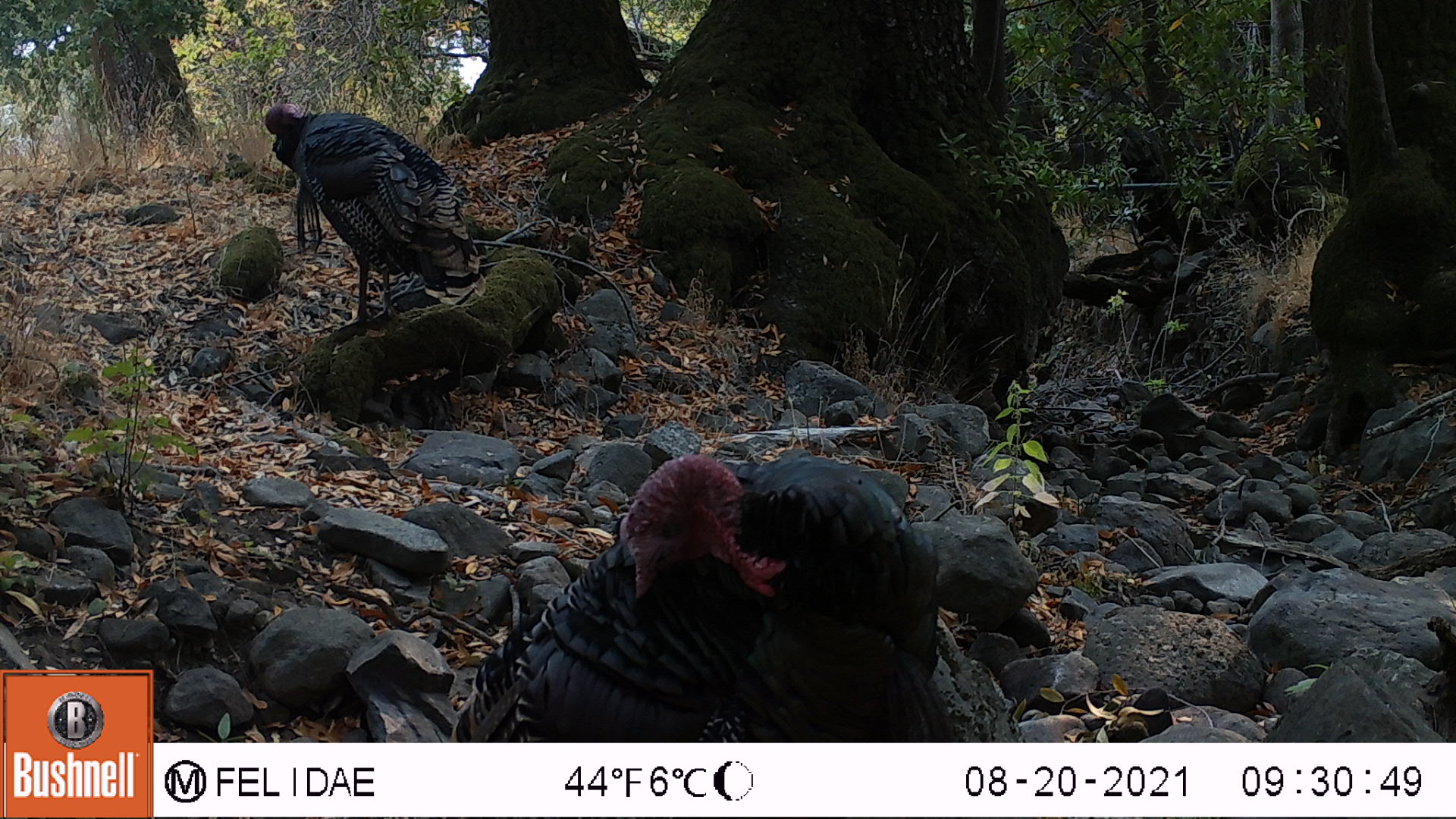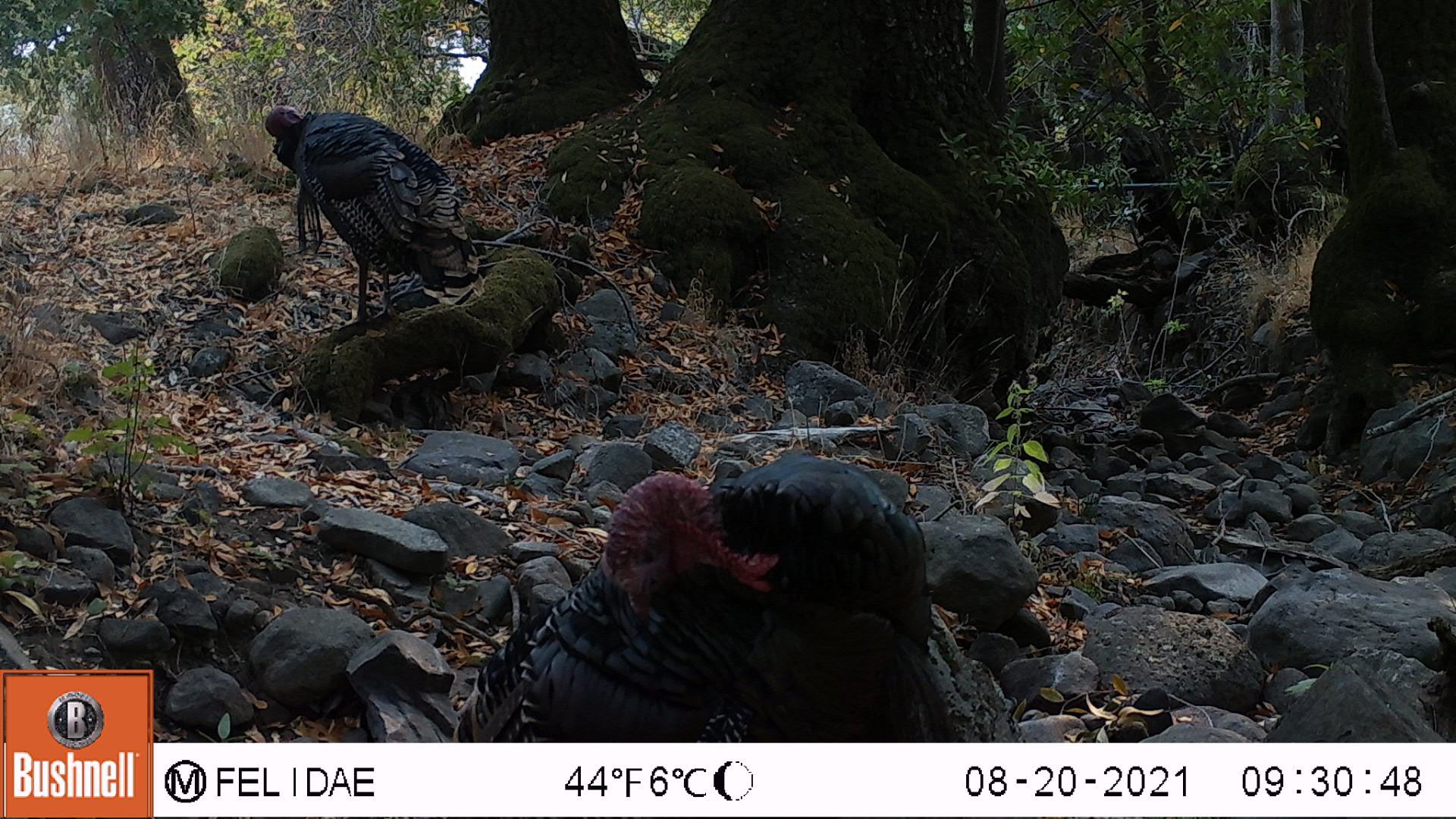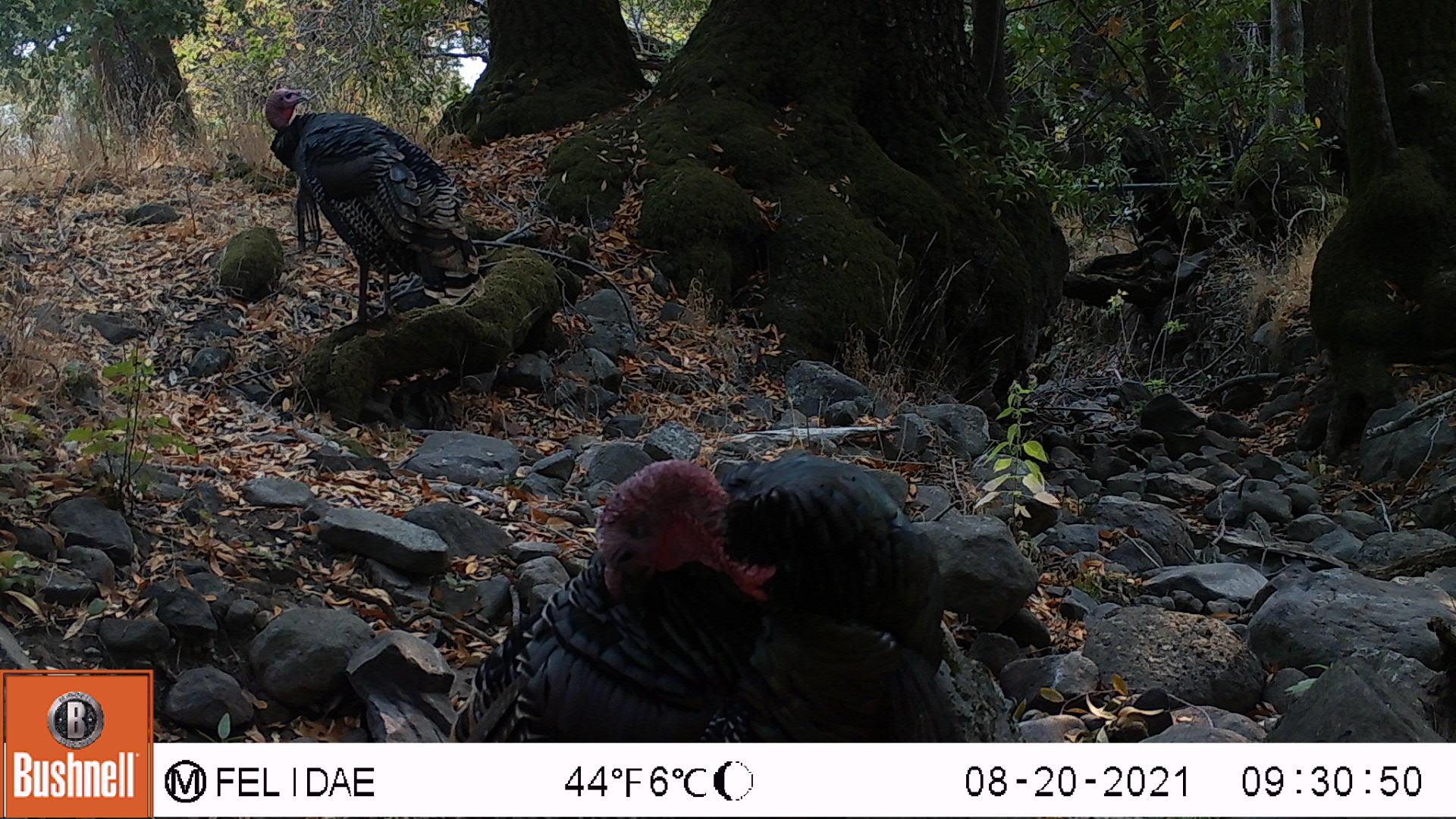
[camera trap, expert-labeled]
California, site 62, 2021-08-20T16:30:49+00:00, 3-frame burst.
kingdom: Animalia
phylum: Chordata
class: Aves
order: Galliformes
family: Phasianidae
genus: Meleagris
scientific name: Meleagris gallopavo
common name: turkey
Turkey (Meleagris gallopavo).